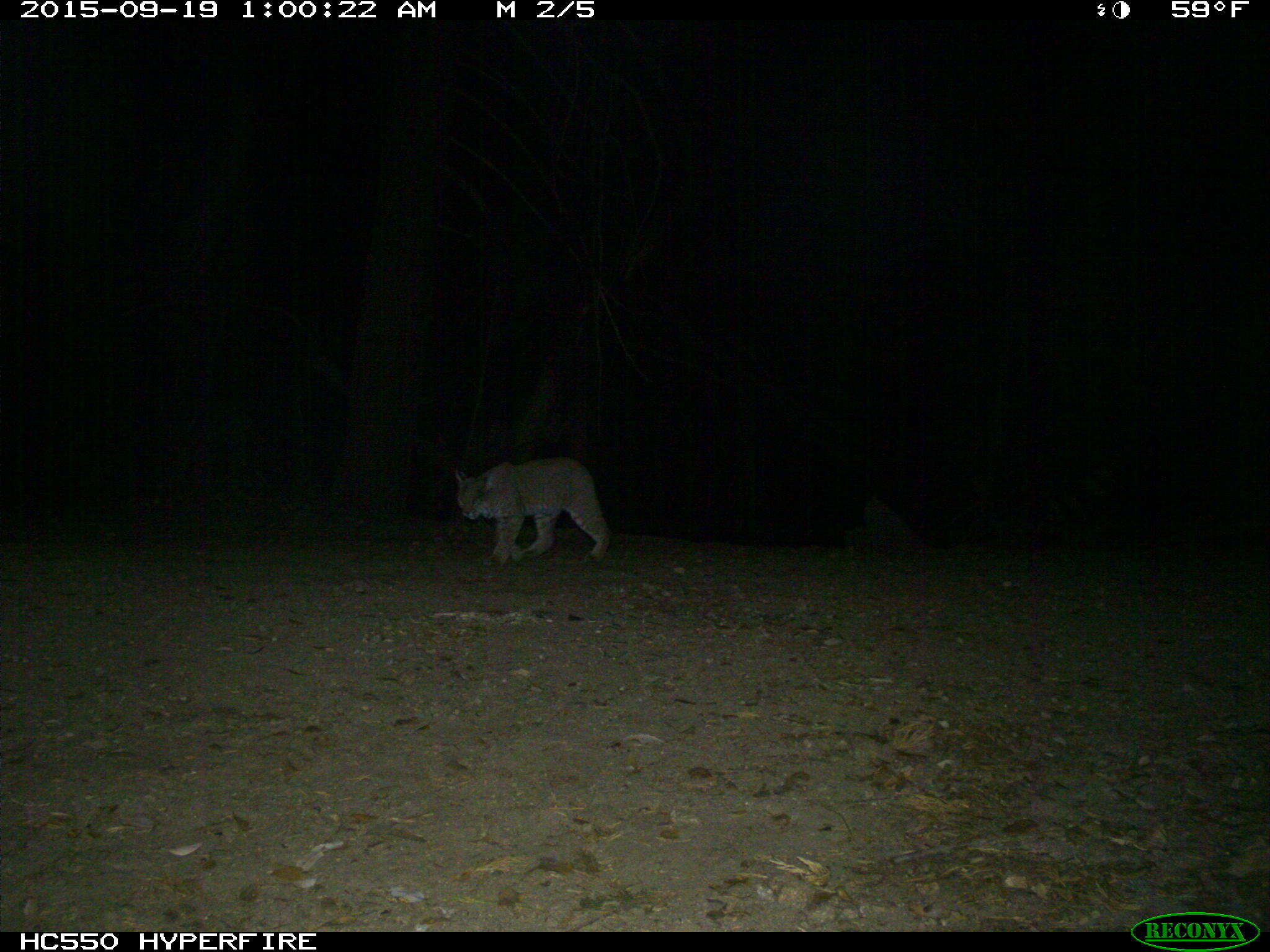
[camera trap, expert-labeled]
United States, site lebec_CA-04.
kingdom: Animalia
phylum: Chordata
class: Mammalia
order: Carnivora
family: Felidae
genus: Lynx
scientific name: Lynx rufus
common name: bobcat